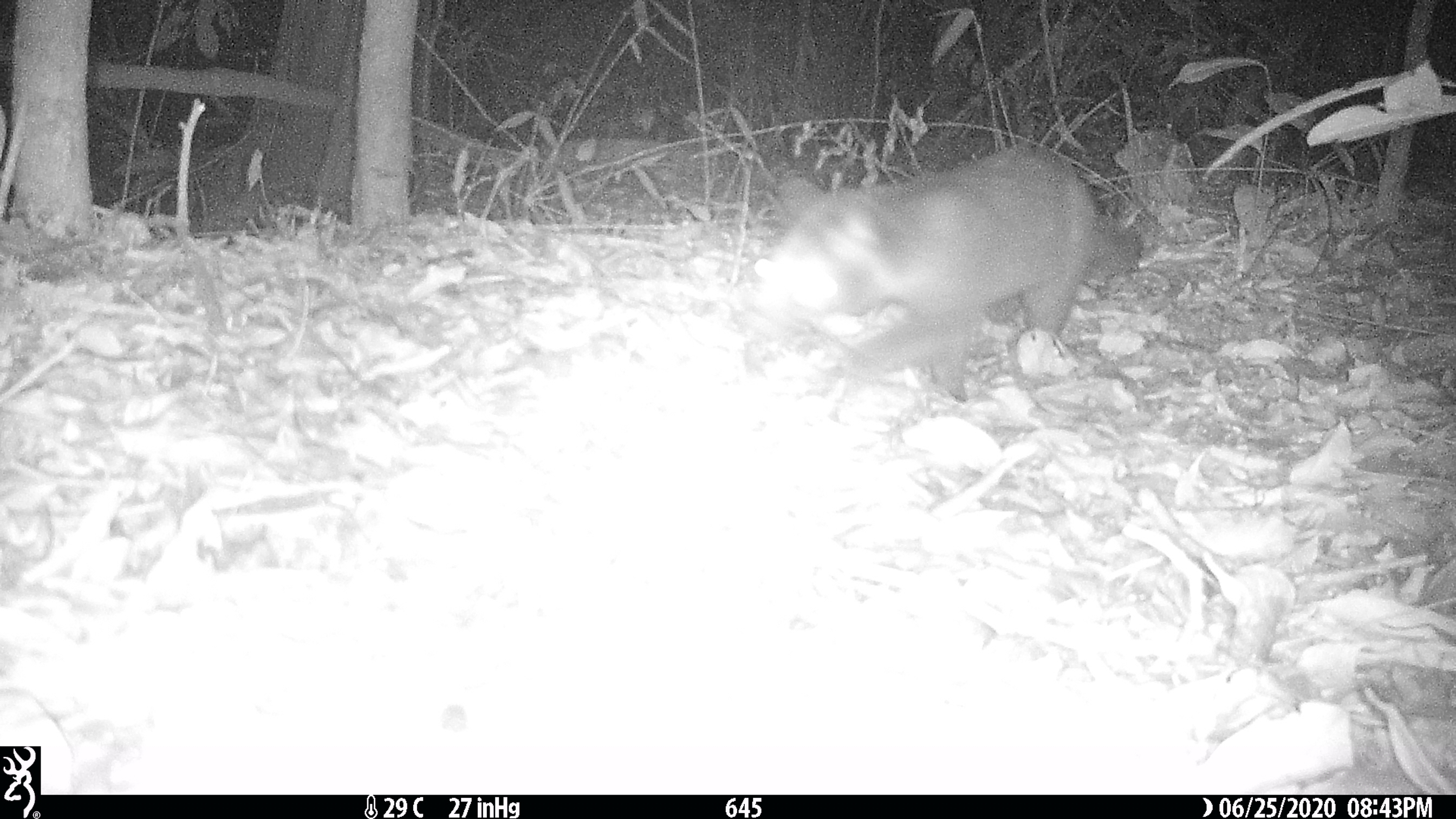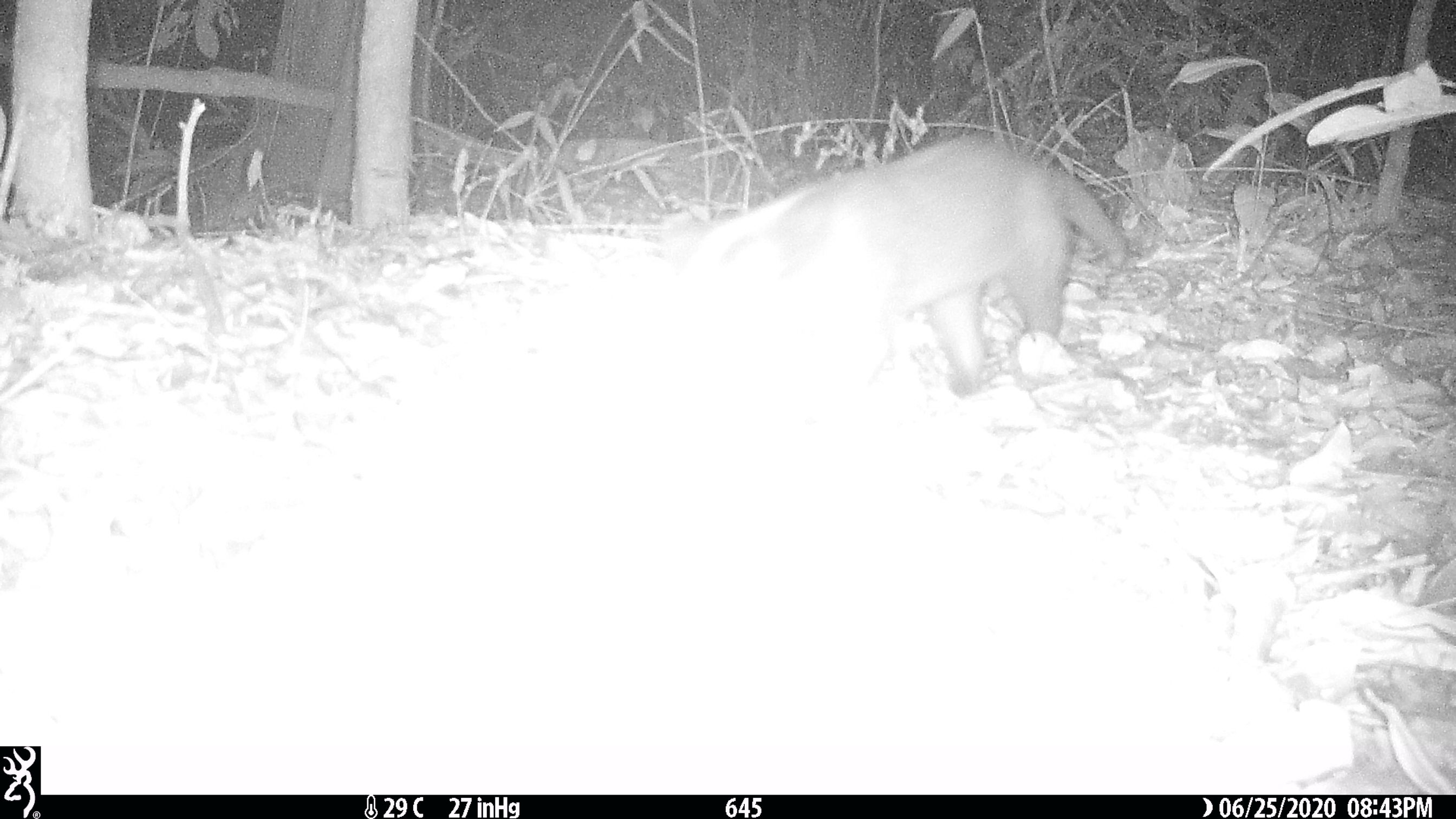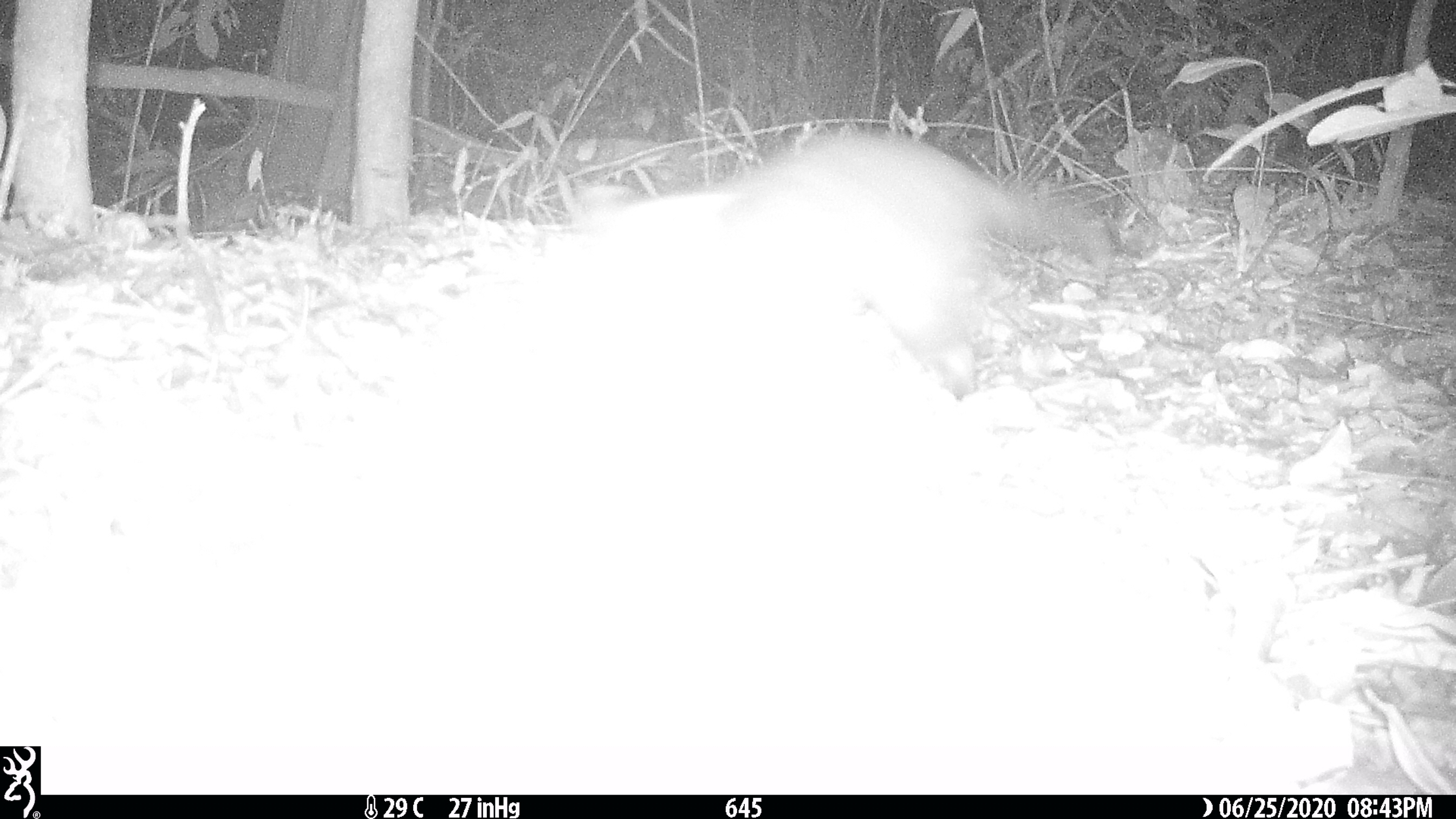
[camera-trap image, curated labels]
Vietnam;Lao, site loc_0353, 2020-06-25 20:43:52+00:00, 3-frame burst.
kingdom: Animalia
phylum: Chordata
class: Mammalia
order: Carnivora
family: Viverridae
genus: Paguma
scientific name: Paguma larvata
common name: masked palm civet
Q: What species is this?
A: Masked palm civet (Paguma larvata).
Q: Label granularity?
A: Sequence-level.